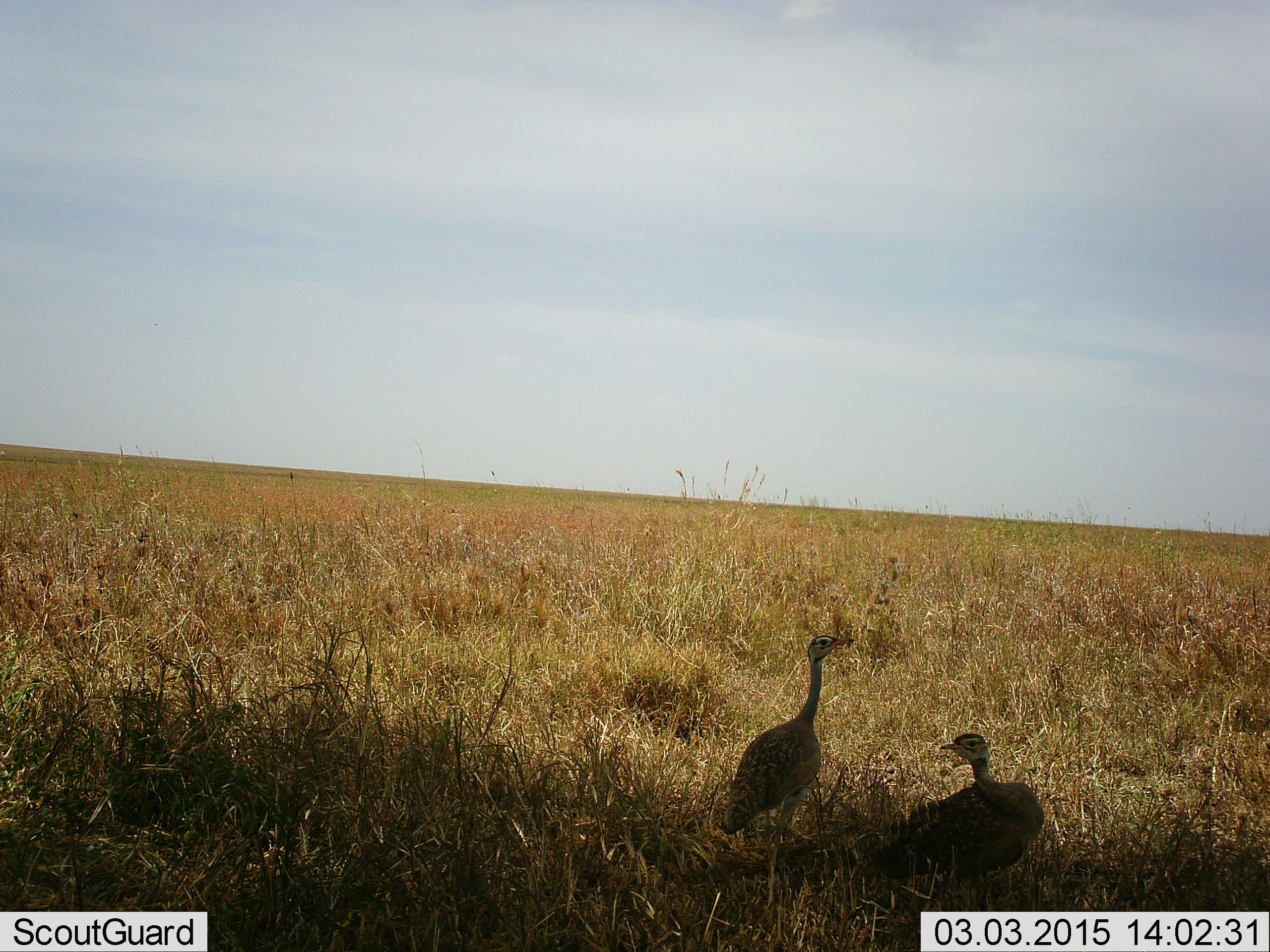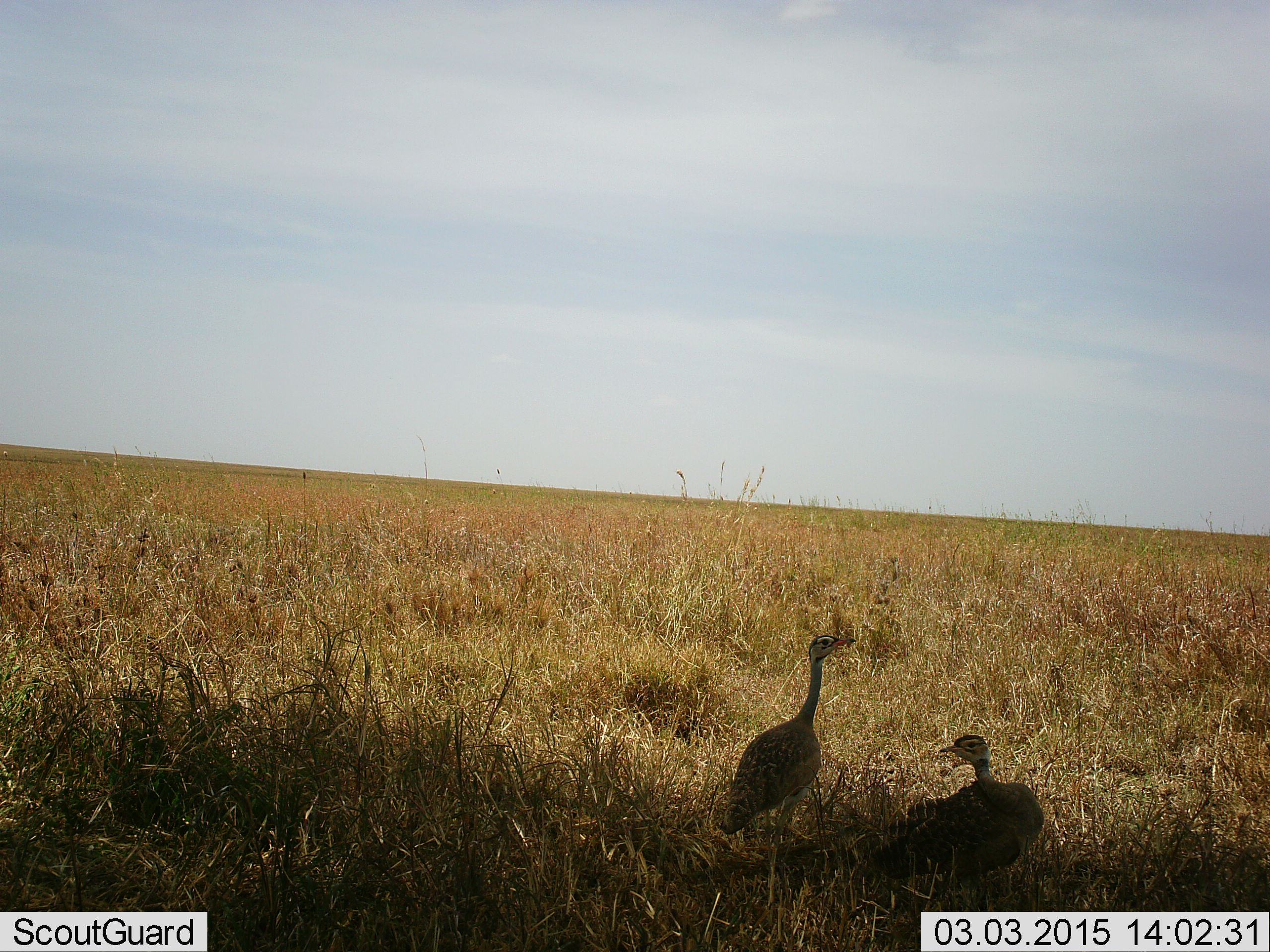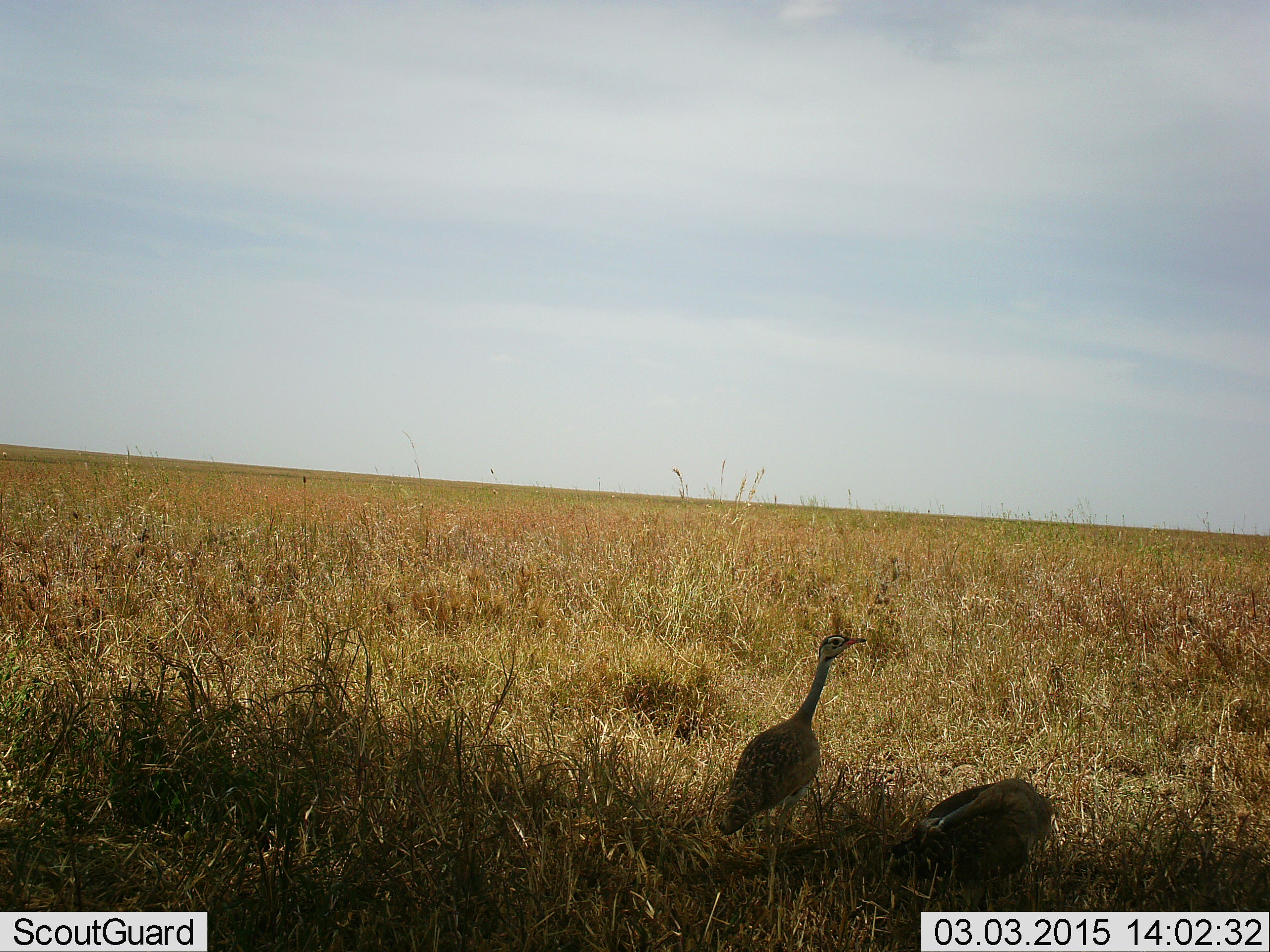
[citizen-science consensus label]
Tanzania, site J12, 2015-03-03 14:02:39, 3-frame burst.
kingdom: Animalia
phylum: Chordata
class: Aves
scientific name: Aves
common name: bird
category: otherbird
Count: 2.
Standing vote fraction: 100%.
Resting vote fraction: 30%.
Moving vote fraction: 0%.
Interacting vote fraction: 0%.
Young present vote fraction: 0%.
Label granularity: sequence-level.